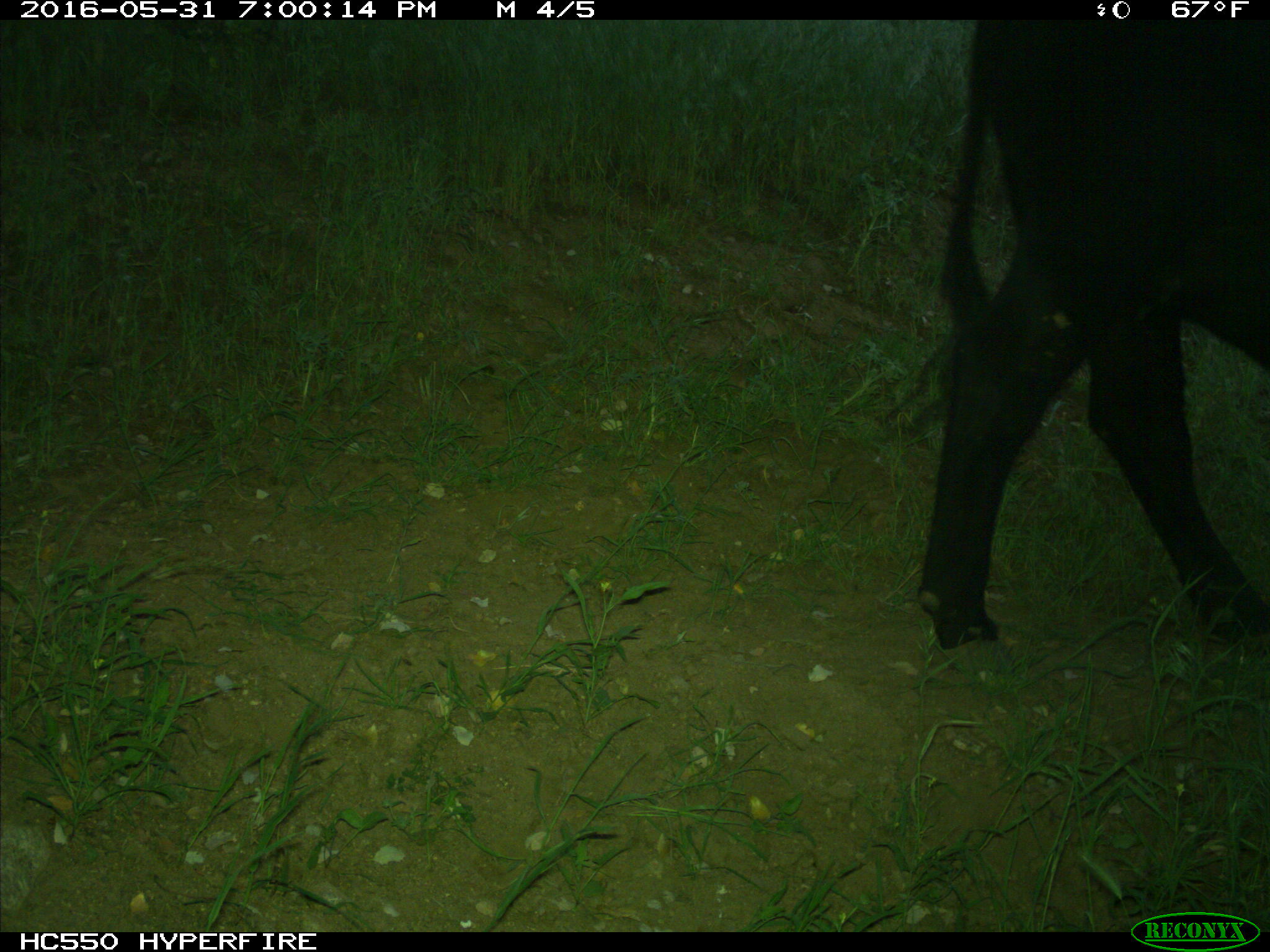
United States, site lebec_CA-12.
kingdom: Animalia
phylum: Chordata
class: Mammalia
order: Artiodactyla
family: Bovidae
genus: Bos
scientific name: Bos taurus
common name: domestic cow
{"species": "Bos taurus (domestic cow)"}